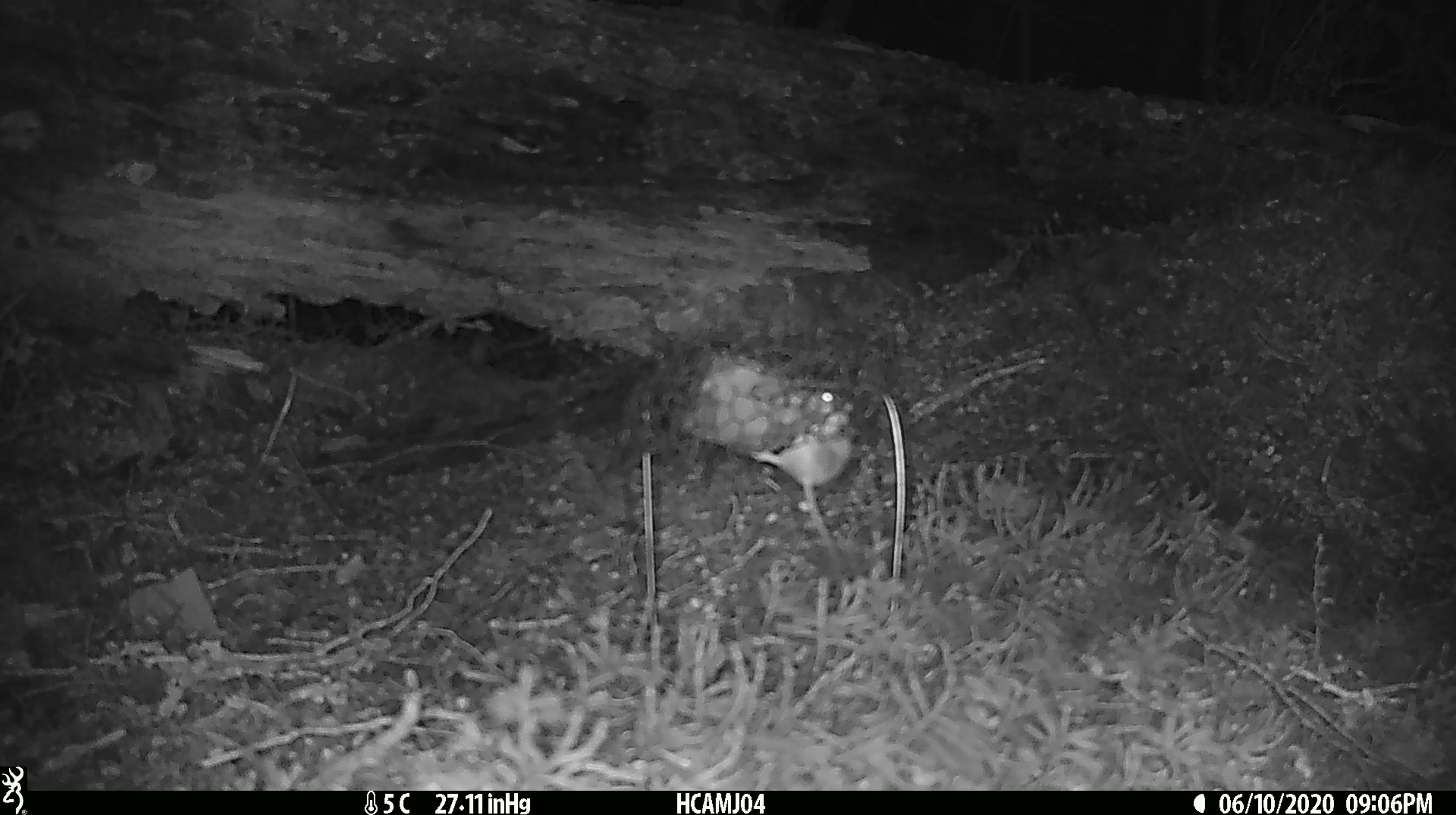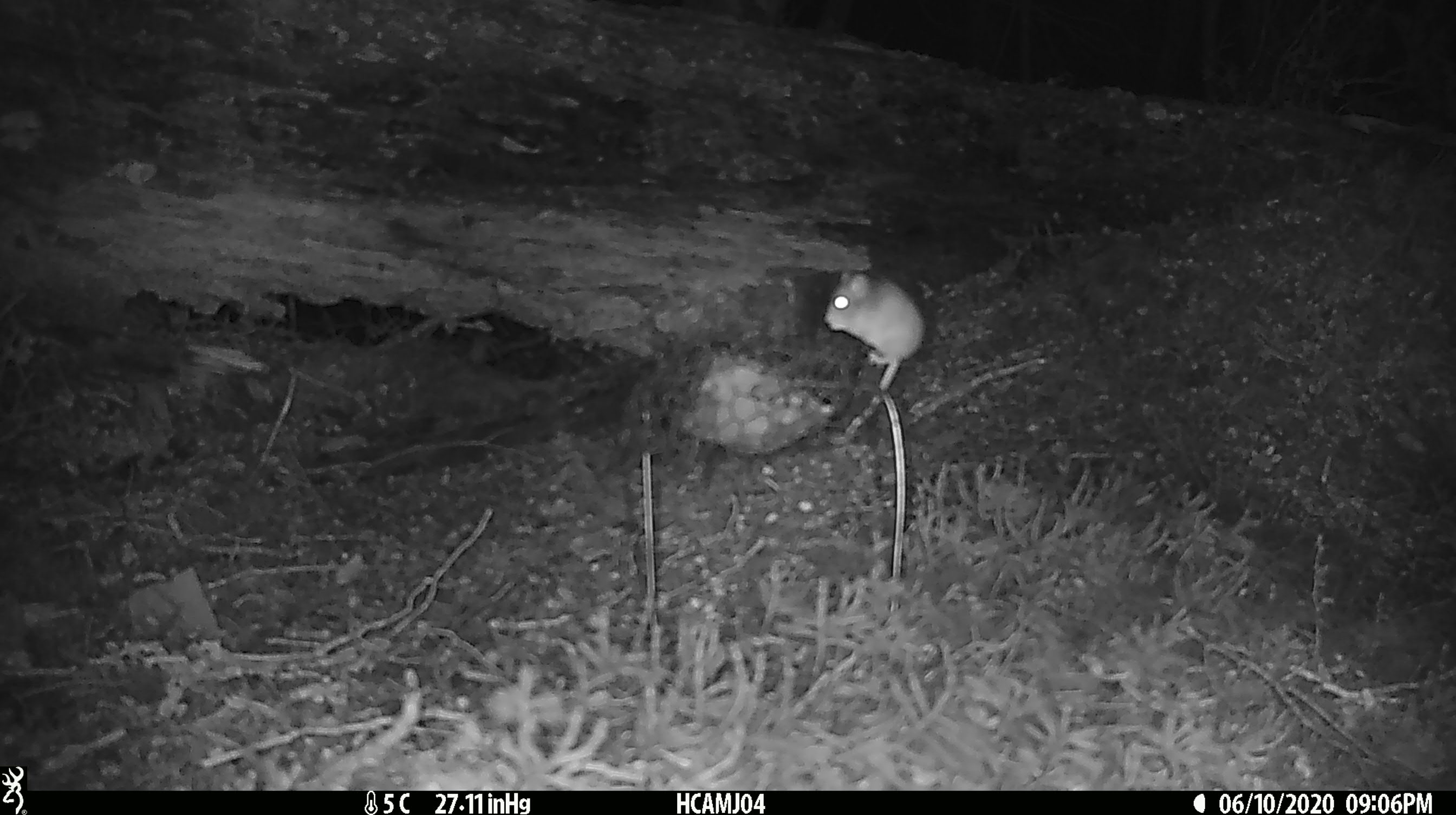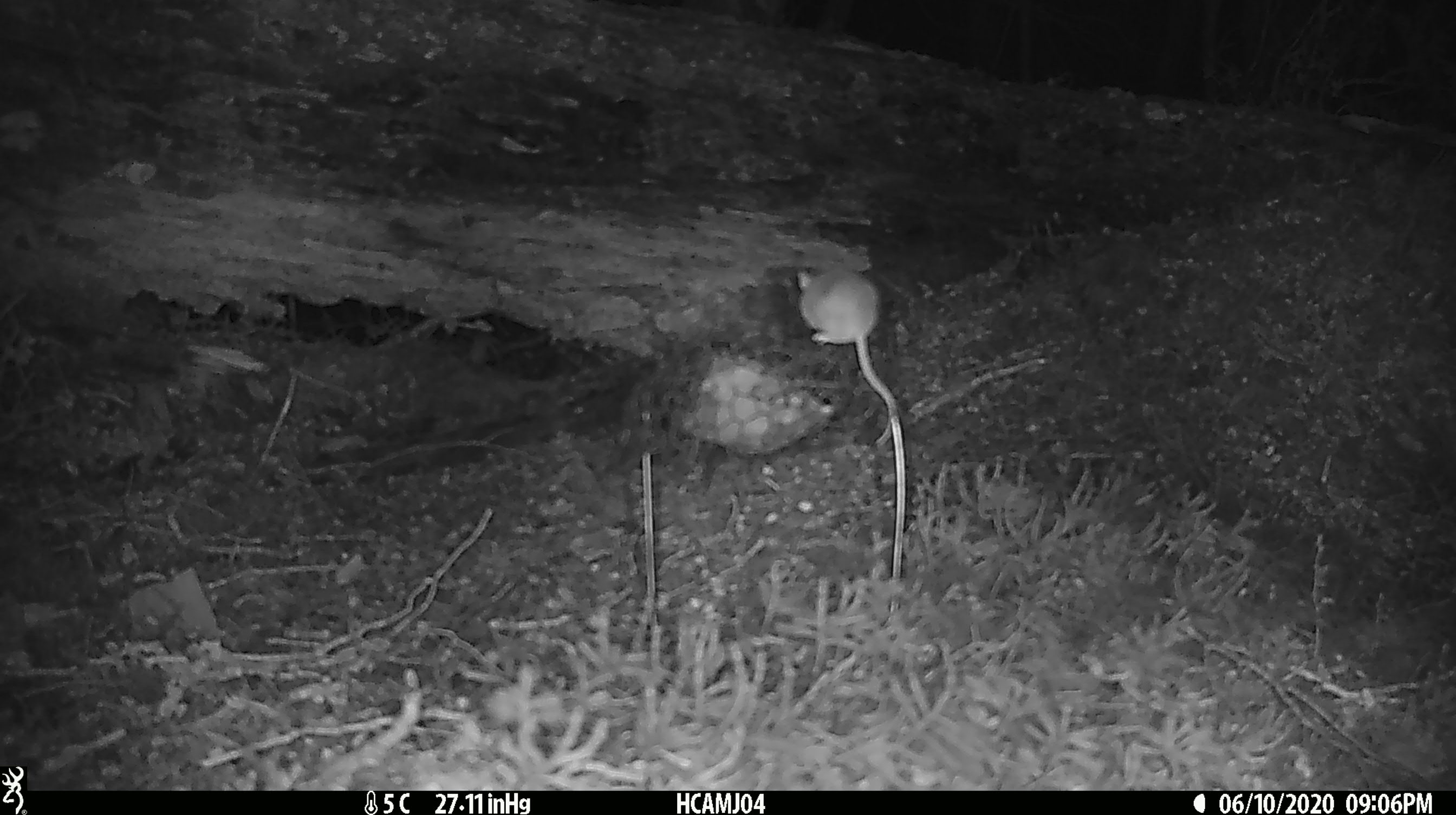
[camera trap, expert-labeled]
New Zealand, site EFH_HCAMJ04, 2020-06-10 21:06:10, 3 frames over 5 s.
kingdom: Animalia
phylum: Chordata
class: Mammalia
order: Rodentia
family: Muridae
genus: Mus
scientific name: Mus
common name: mouse